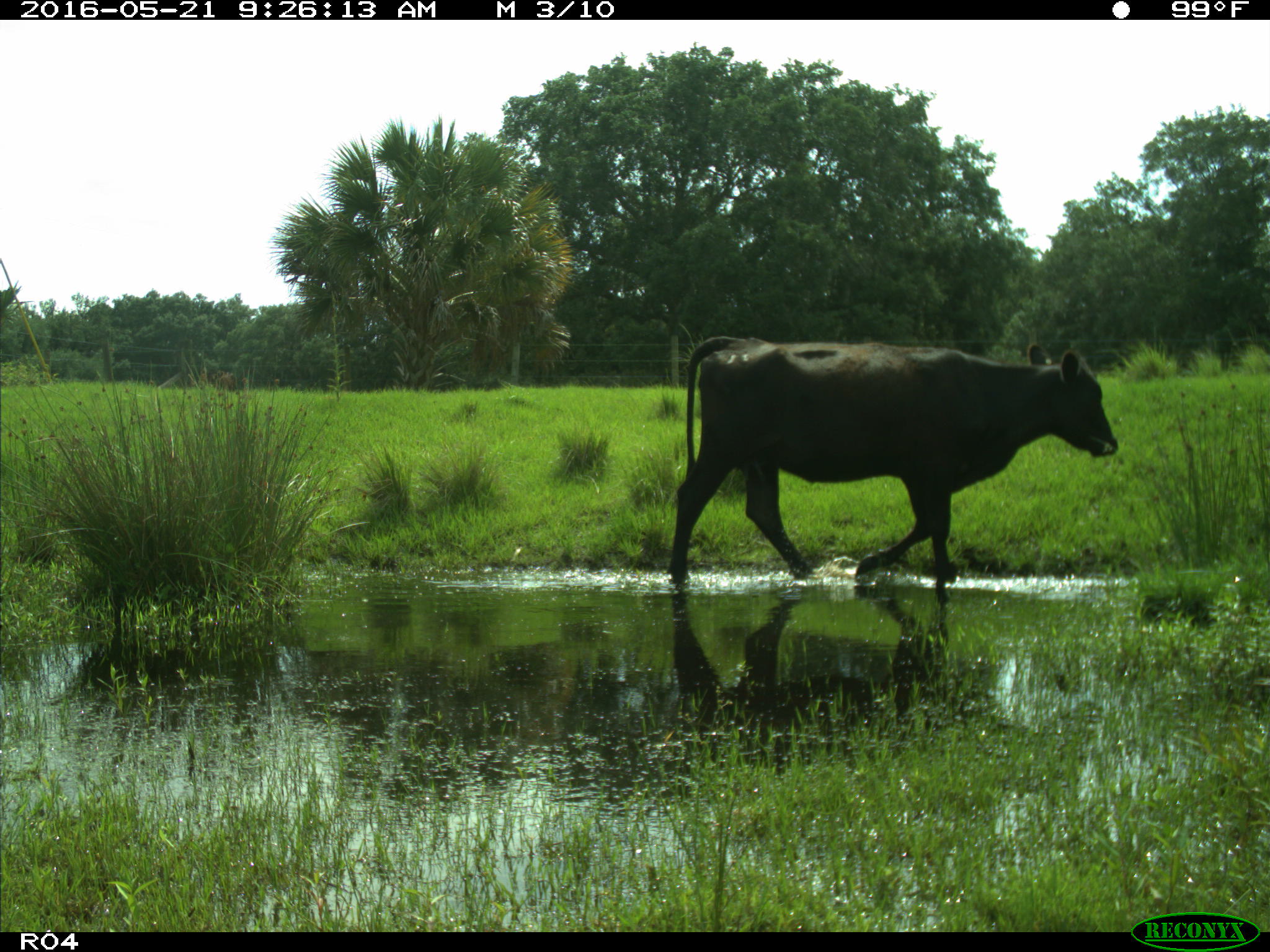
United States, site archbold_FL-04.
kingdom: Animalia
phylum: Chordata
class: Mammalia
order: Artiodactyla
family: Bovidae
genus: Bos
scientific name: Bos taurus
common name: domestic cow